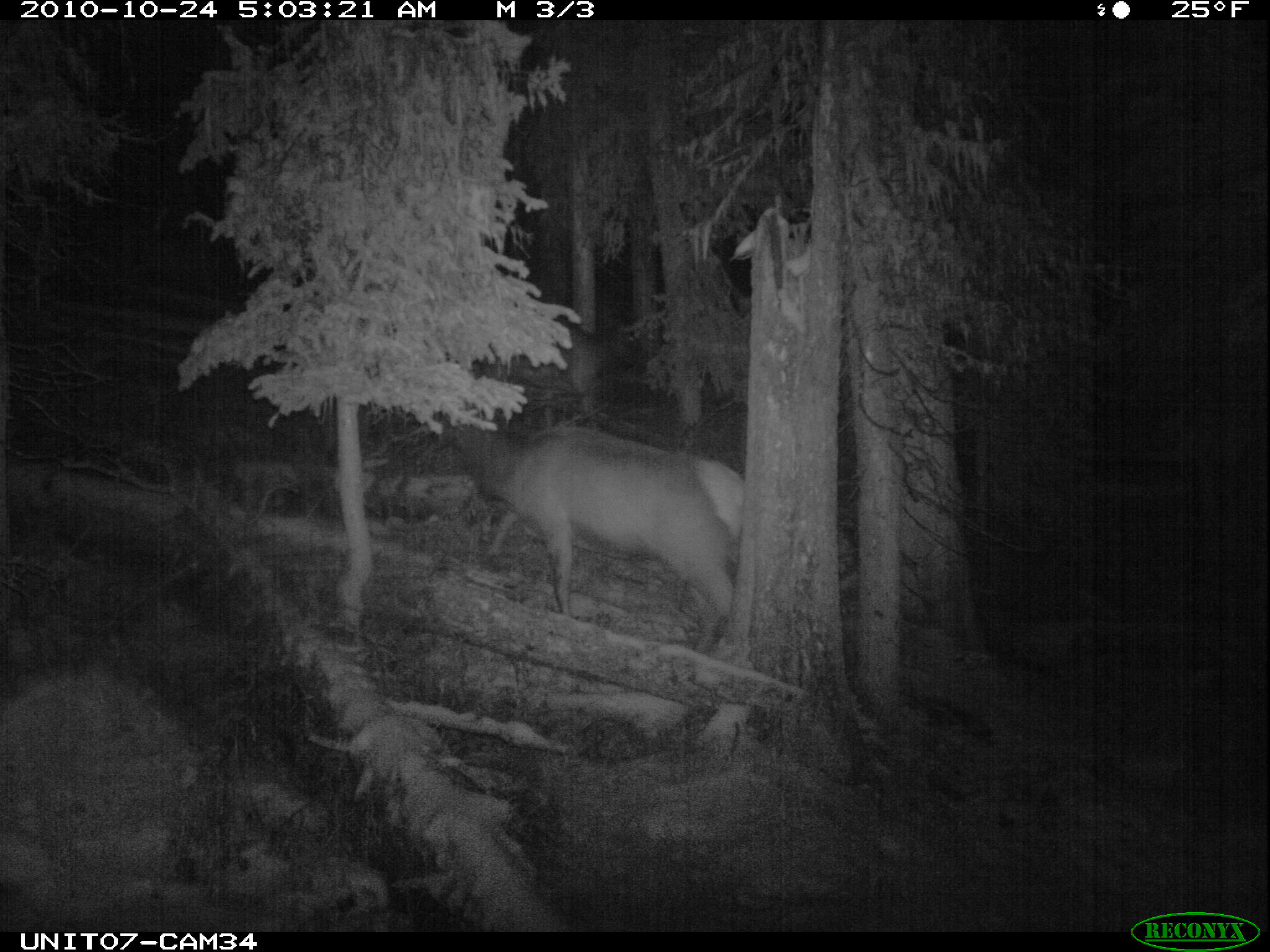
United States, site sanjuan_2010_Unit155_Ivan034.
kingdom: Animalia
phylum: Chordata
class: Mammalia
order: Artiodactyla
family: Cervidae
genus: Cervus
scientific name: Cervus elaphus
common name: red deer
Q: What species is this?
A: Cervus elaphus (red deer).